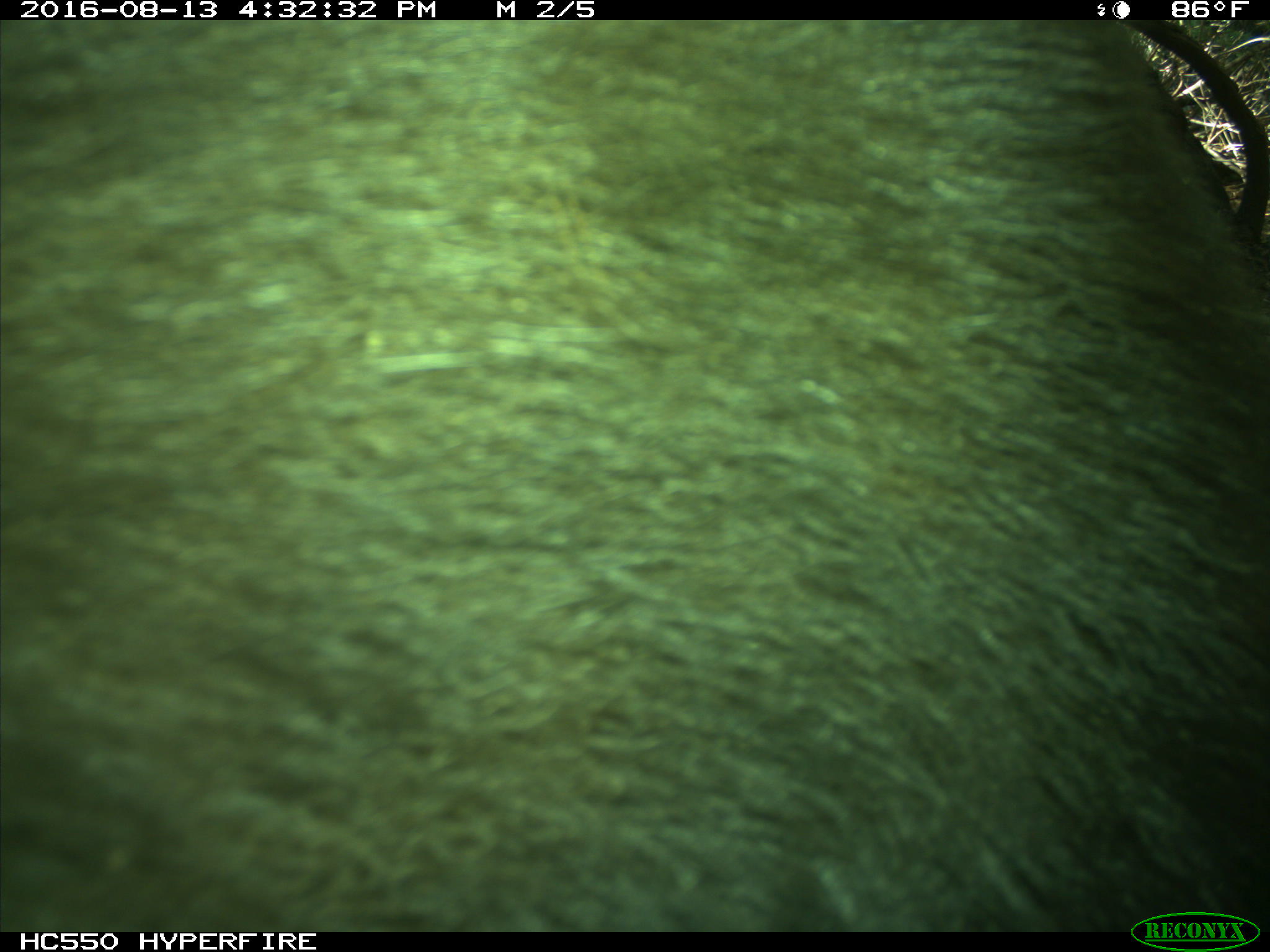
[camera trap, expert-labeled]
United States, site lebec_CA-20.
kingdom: Animalia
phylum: Chordata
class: Mammalia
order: Carnivora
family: Ursidae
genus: Ursus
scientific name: Ursus americanus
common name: american black bear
Ursus americanus (american black bear).